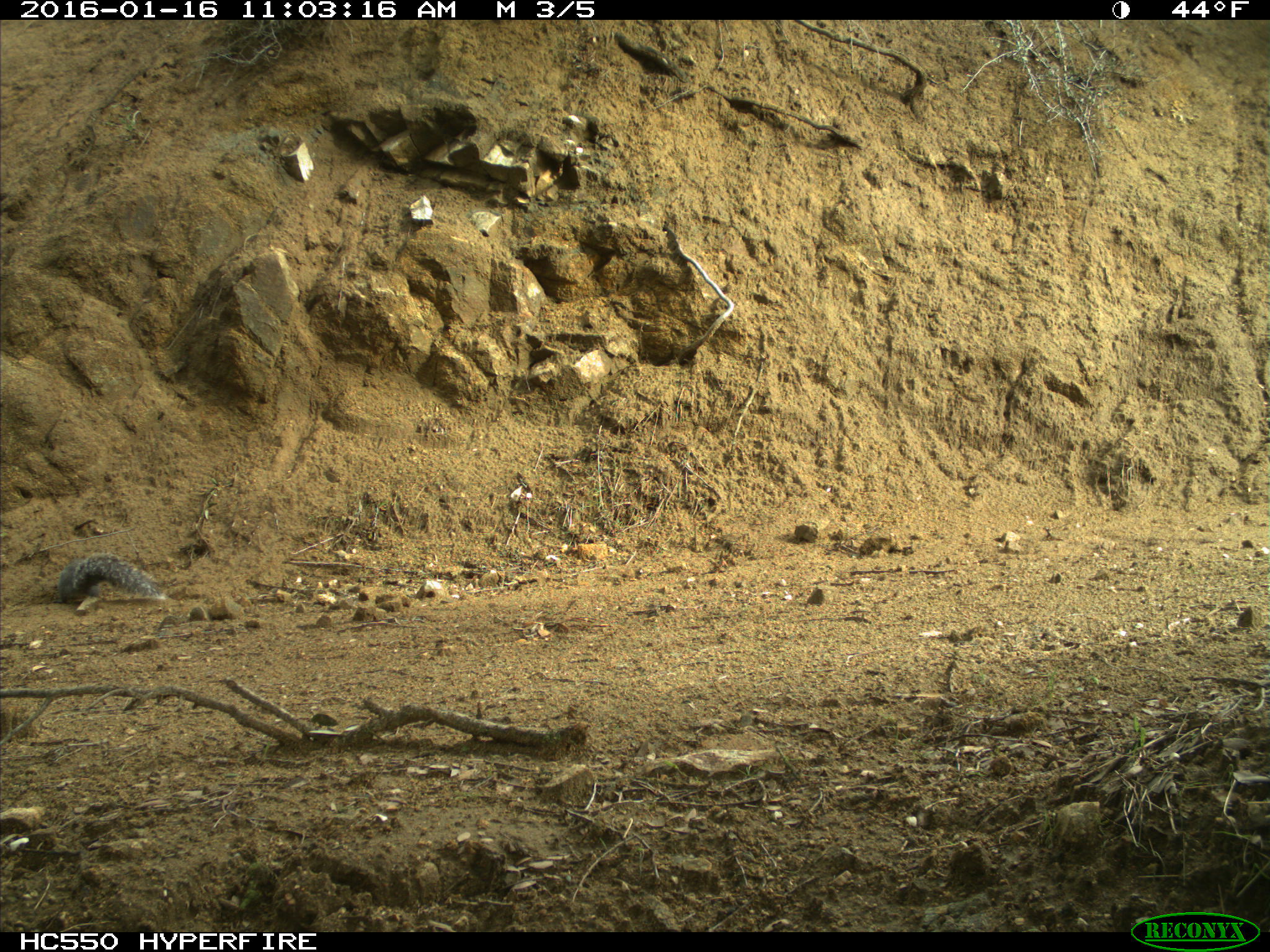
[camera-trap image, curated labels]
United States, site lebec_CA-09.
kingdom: Animalia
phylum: Chordata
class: Mammalia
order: Rodentia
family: Sciuridae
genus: Sciurus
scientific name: Sciurus carolinensis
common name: eastern gray squirrel